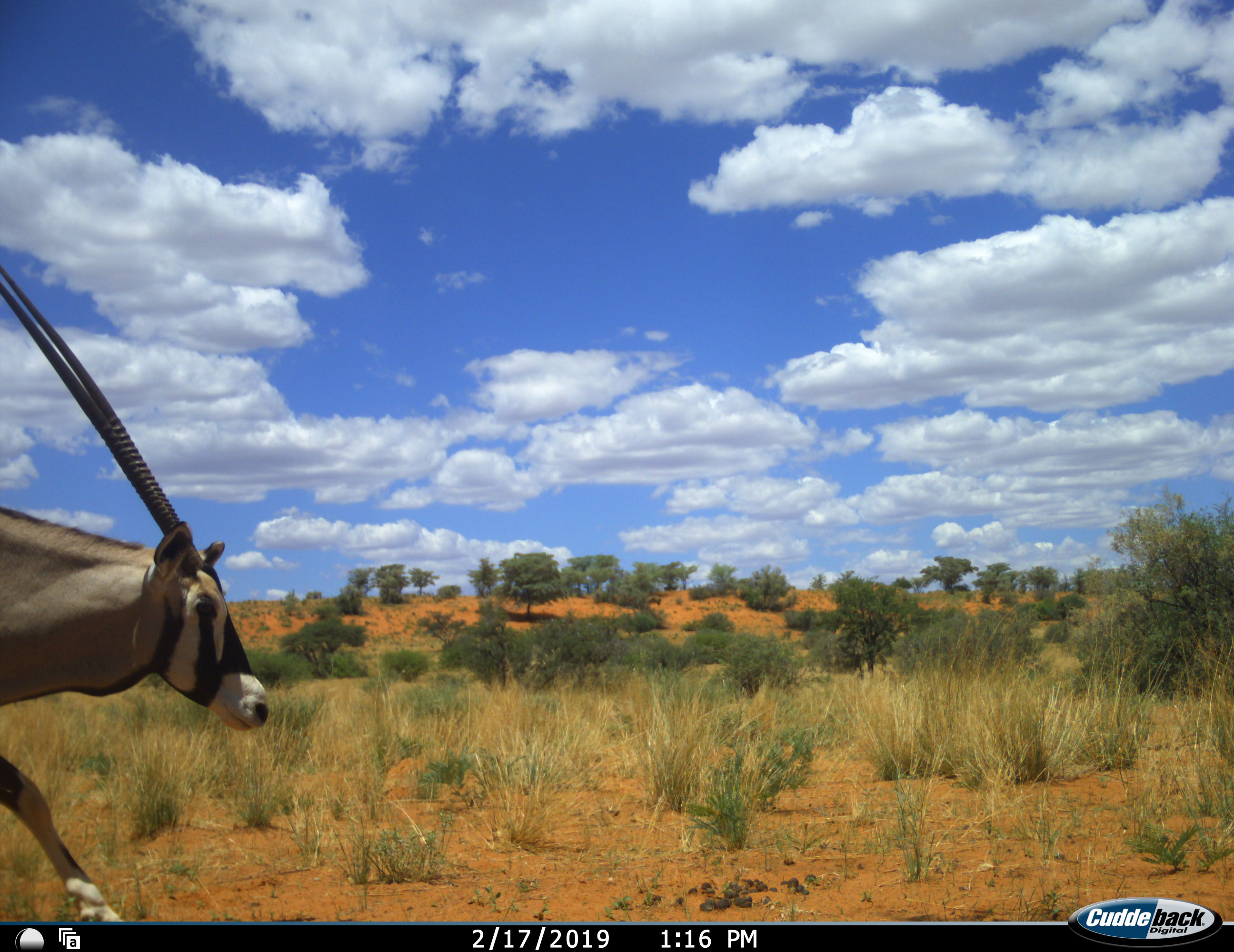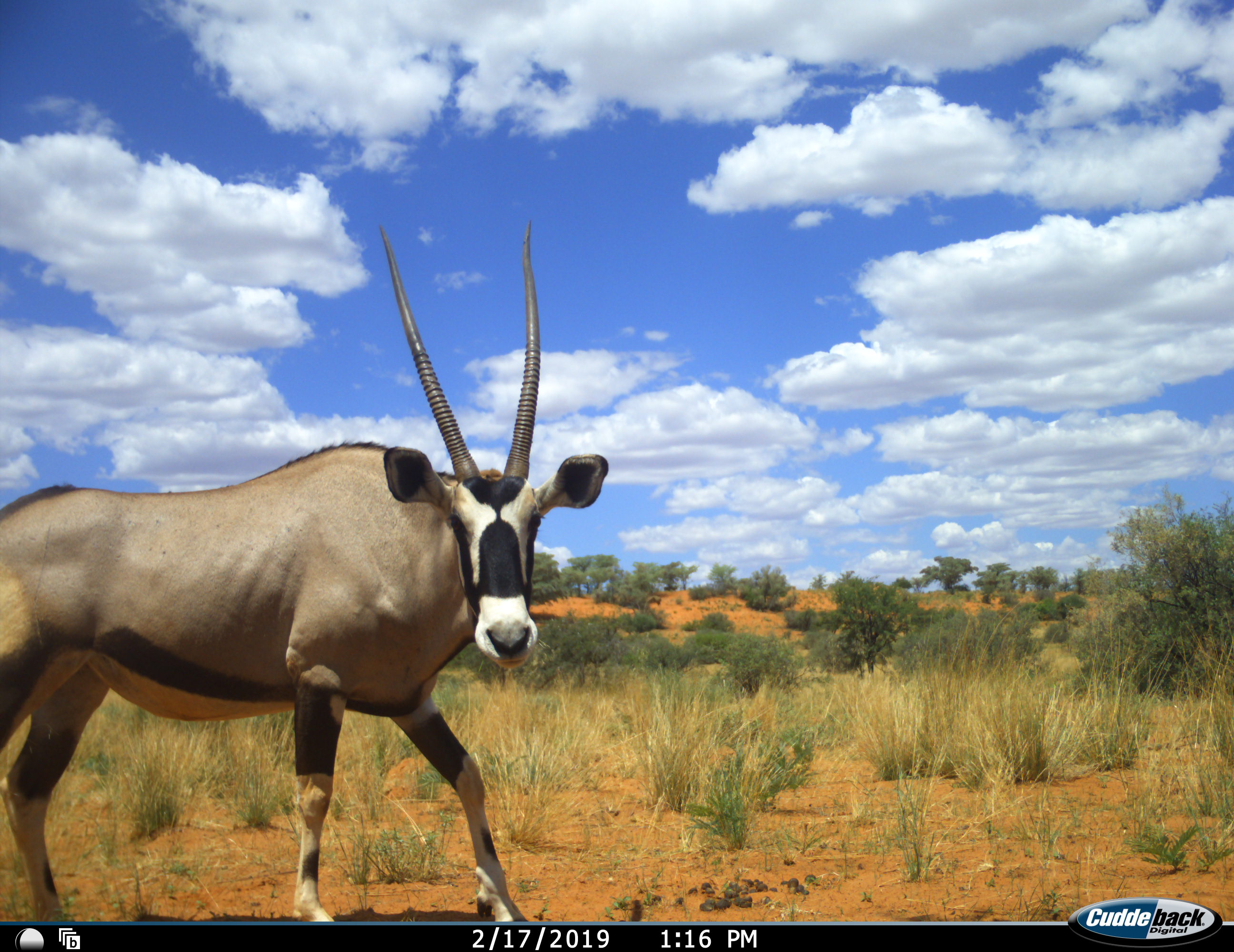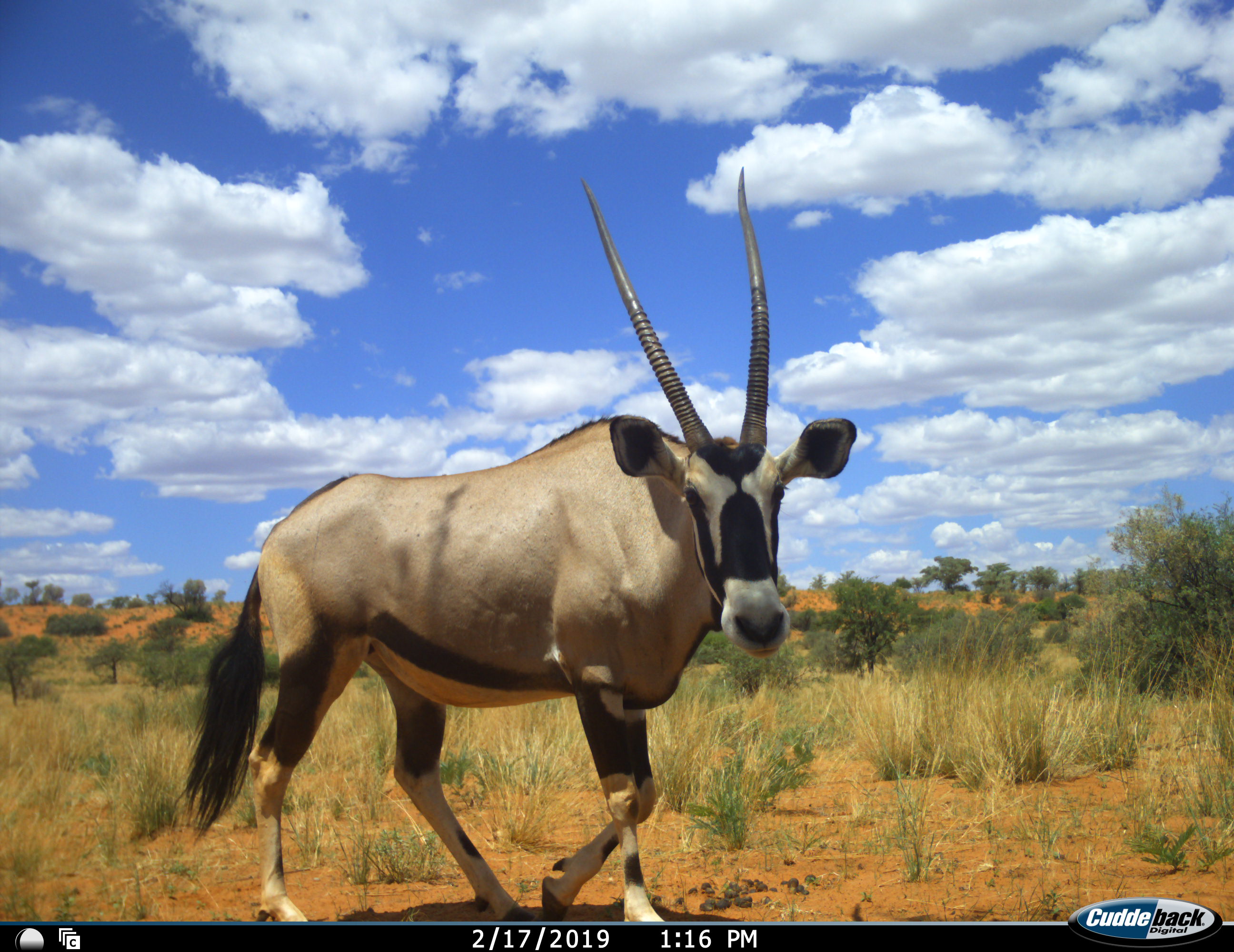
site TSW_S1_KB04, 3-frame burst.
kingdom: Animalia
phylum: Chordata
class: Mammalia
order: Artiodactyla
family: Bovidae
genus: Oryx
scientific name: Oryx gazella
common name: gemsbok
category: oryx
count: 1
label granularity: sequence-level